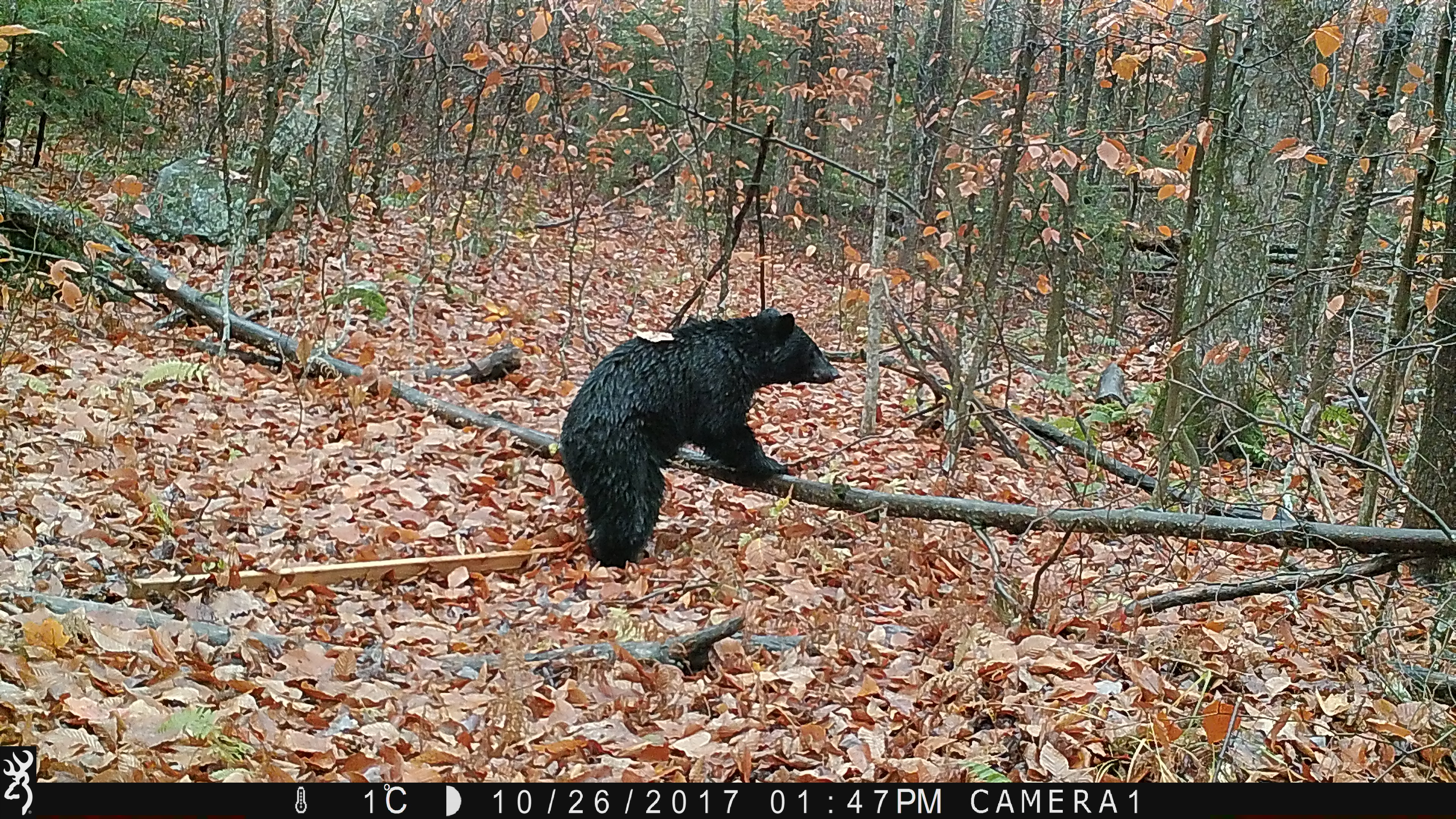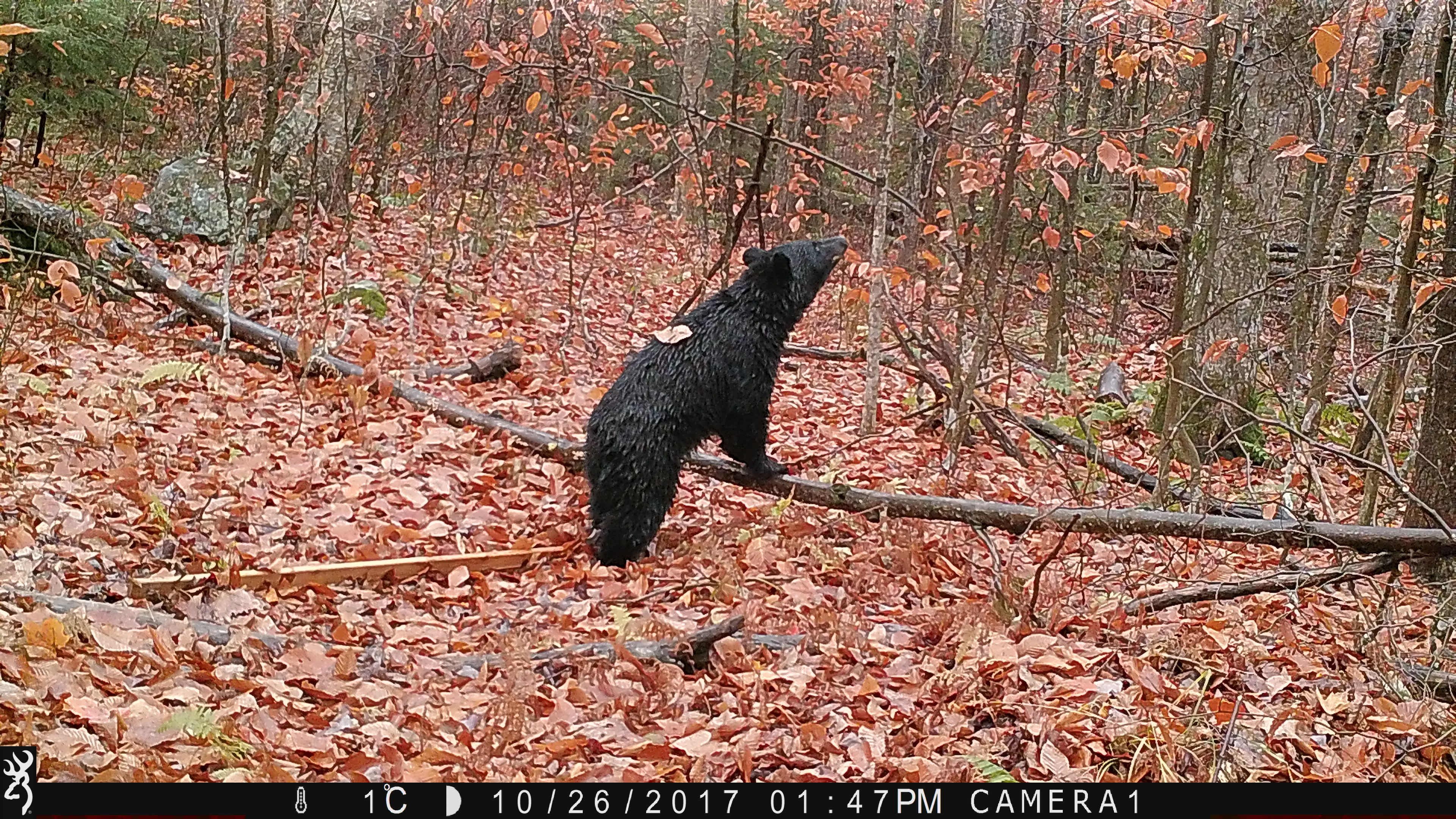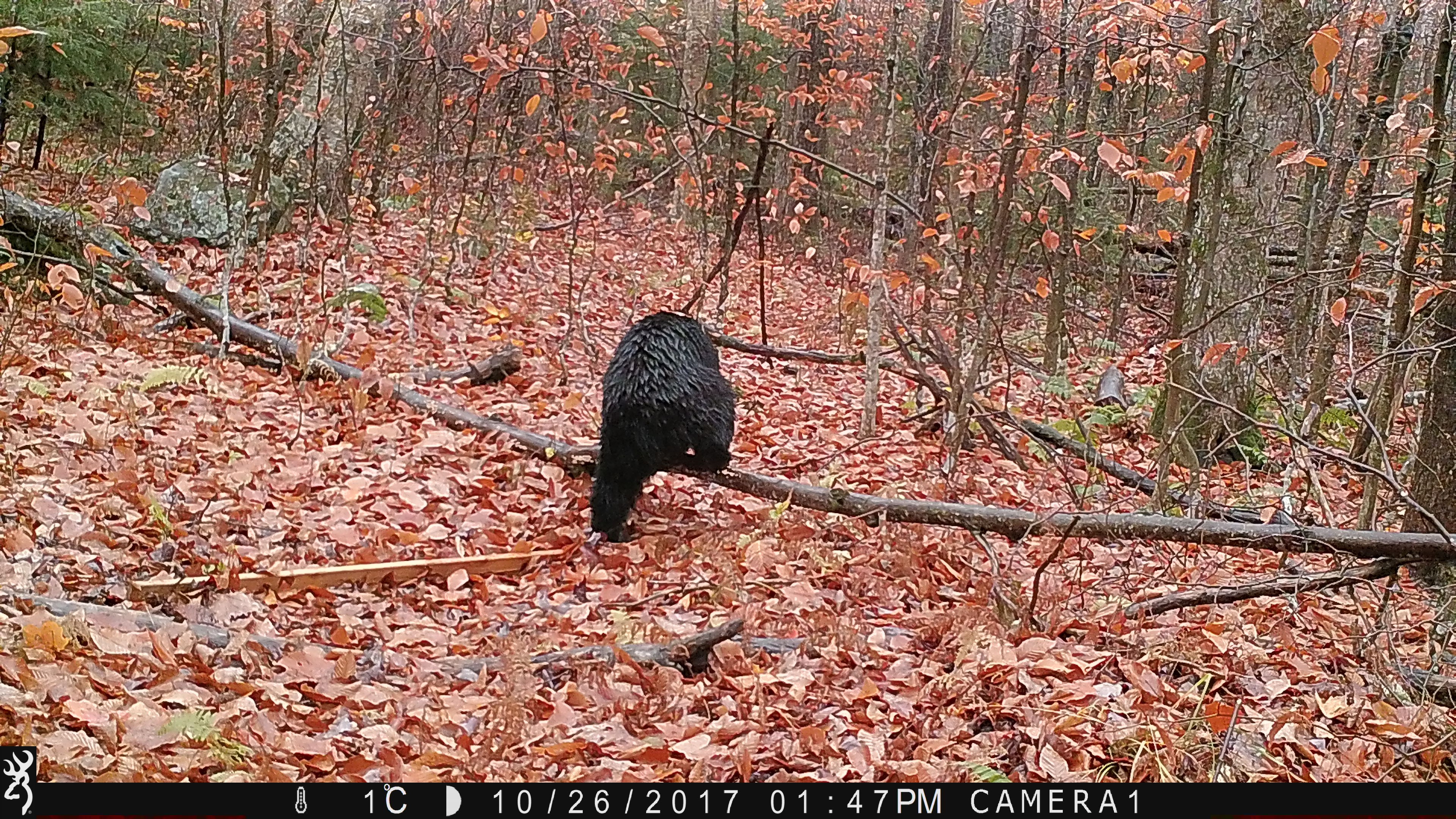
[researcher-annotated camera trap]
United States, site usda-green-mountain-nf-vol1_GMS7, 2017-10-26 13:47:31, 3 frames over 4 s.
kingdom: Animalia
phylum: Chordata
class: Mammalia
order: Carnivora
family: Ursidae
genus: Ursus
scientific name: Ursus americanus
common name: black bear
Black bear (Ursus americanus).